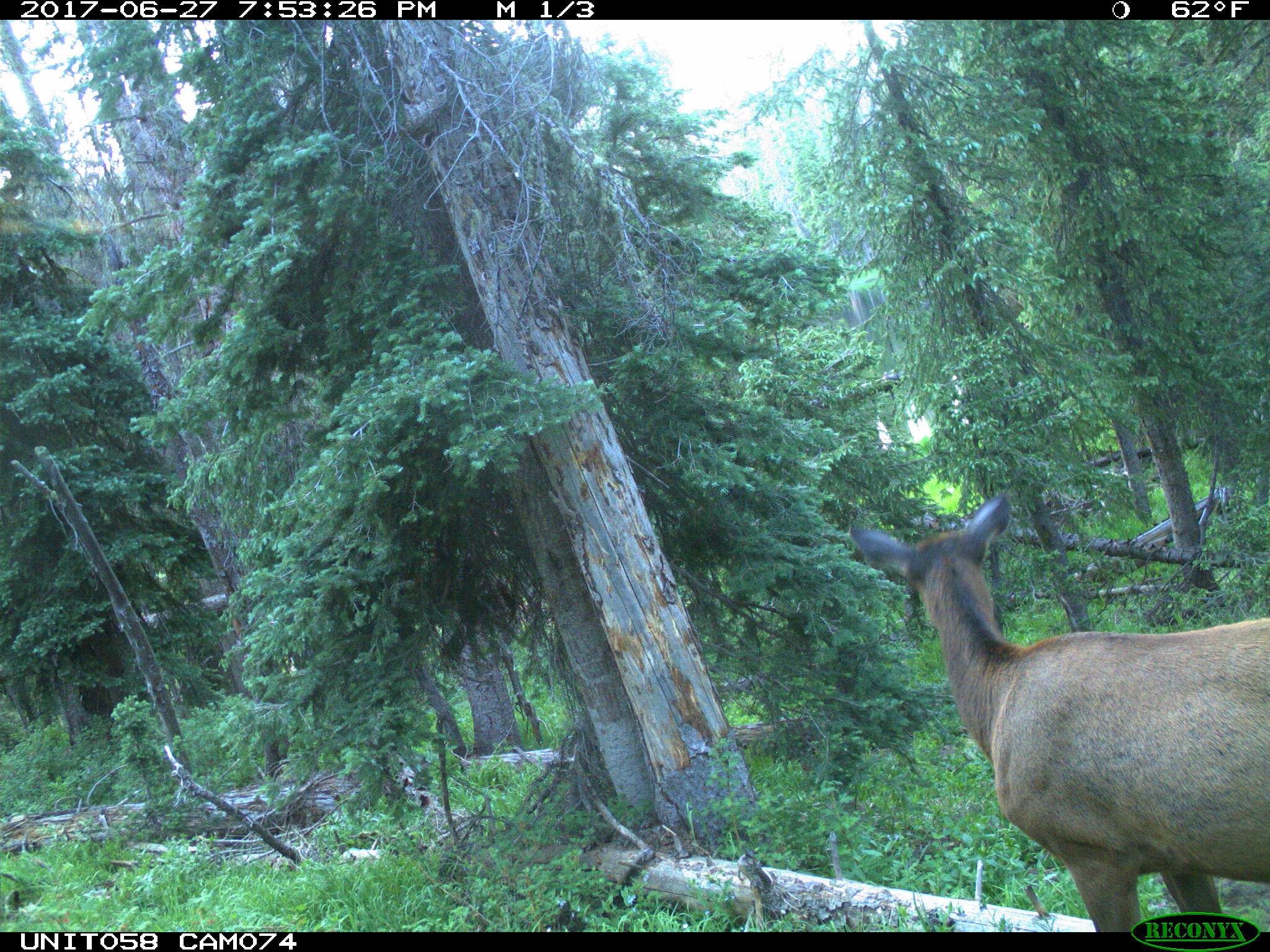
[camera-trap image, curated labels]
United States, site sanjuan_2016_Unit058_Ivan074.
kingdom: Animalia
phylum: Chordata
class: Mammalia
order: Artiodactyla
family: Cervidae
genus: Cervus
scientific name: Cervus elaphus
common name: red deer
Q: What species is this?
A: Cervus elaphus (red deer).